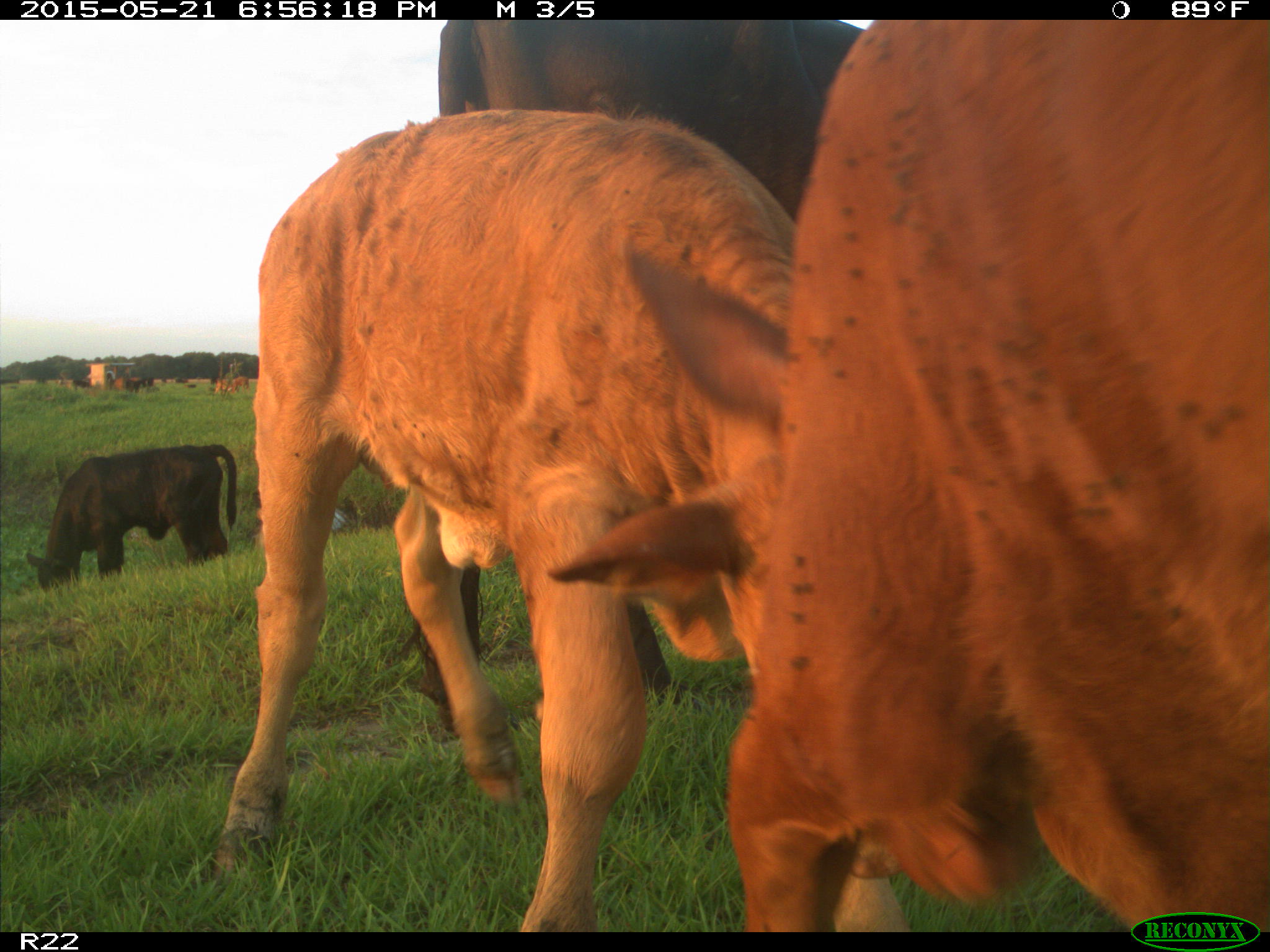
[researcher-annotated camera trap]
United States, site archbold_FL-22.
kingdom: Animalia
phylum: Chordata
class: Mammalia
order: Artiodactyla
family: Bovidae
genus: Bos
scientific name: Bos taurus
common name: domestic cow